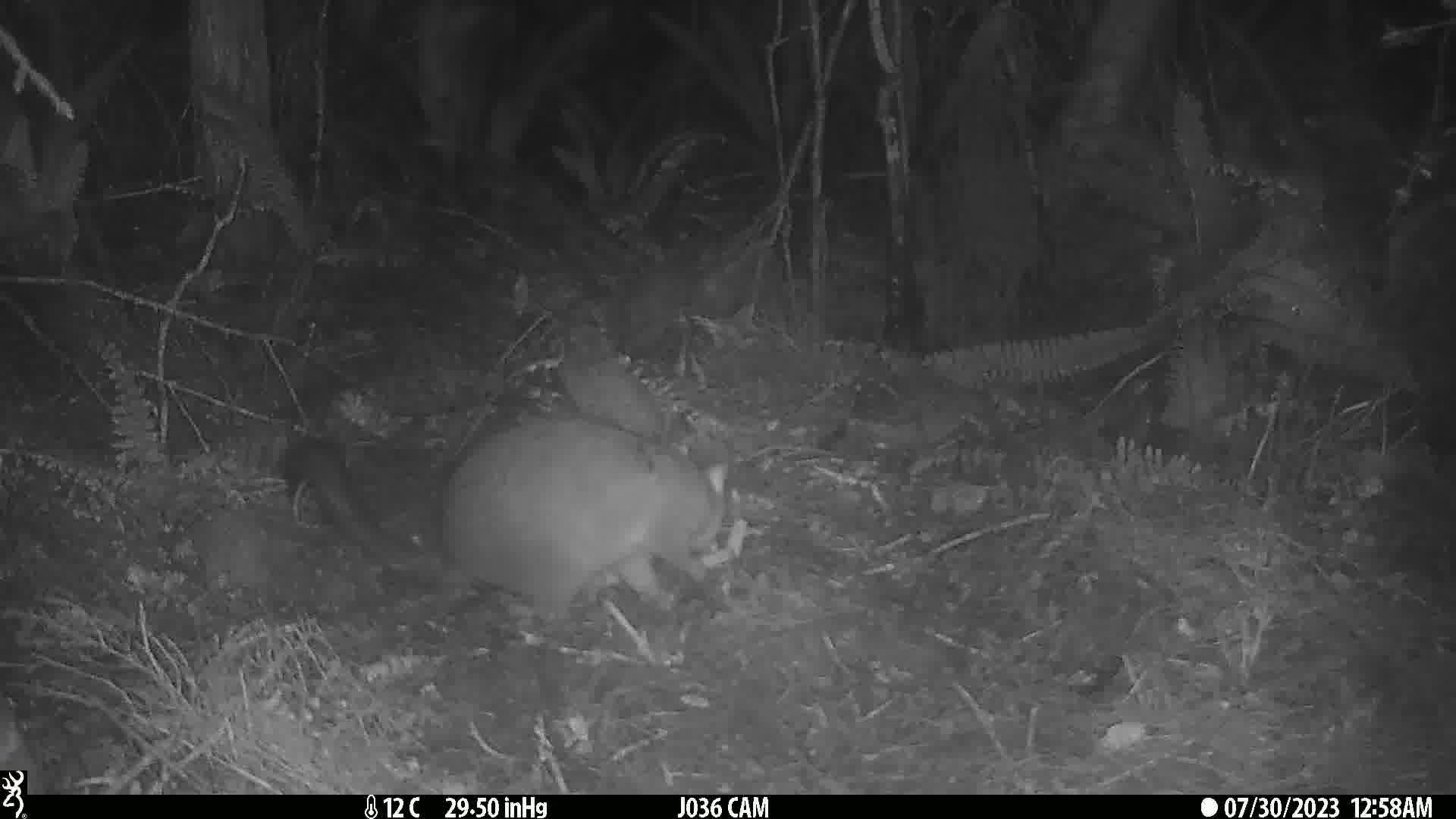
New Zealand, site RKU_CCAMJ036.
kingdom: Animalia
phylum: Chordata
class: Mammalia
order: Diprotodontia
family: Phalangeridae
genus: Trichosurus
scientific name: Trichosurus vulpecula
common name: common brushtail possum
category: possum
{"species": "possum (common brushtail possum) (Trichosurus vulpecula)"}